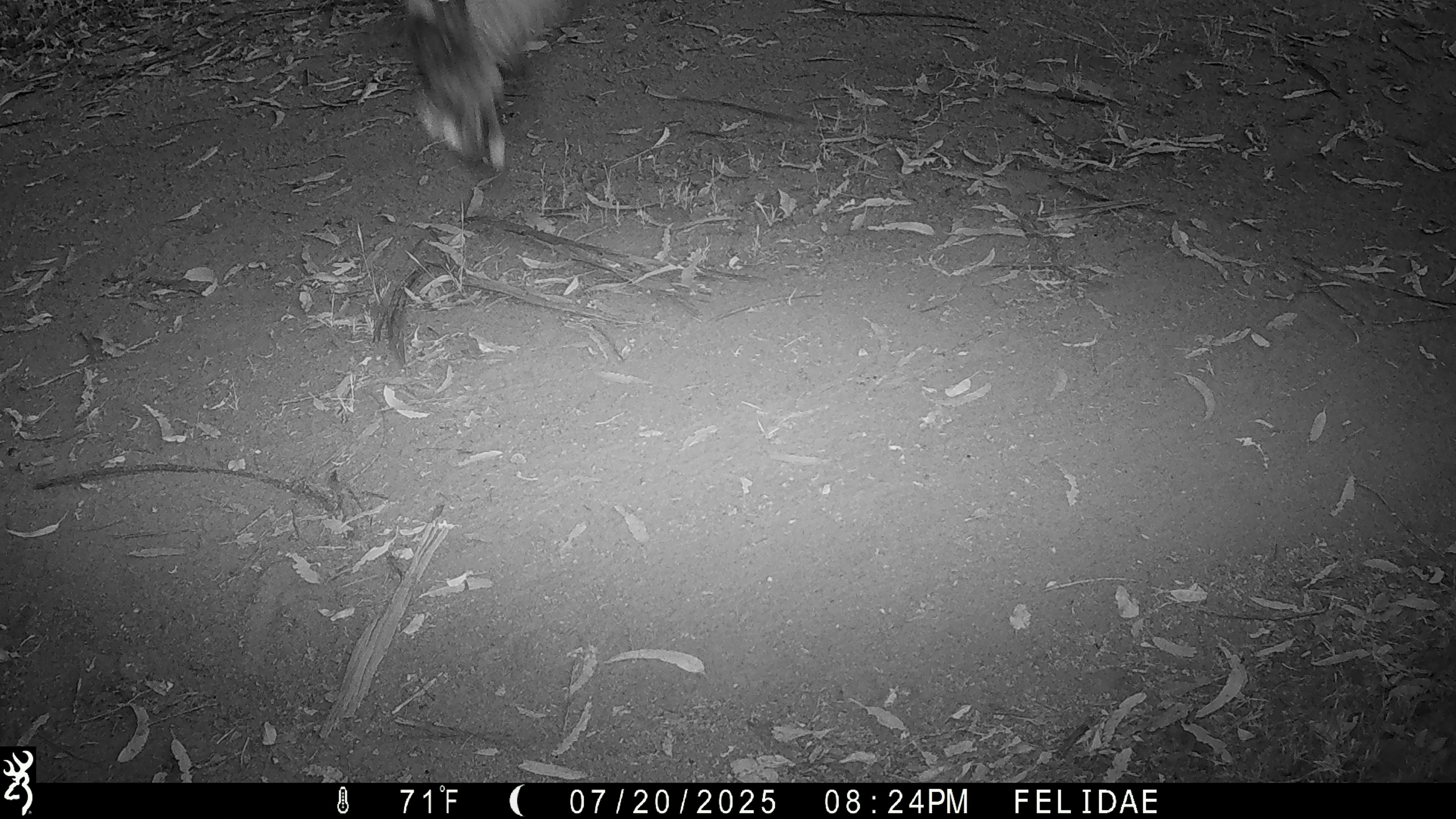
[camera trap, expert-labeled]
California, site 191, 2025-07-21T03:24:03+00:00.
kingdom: Animalia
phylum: Chordata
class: Aves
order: Caprimulgiformes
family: Caprimulgidae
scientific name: Caprimulgidae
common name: nightjar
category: unknown nightjar